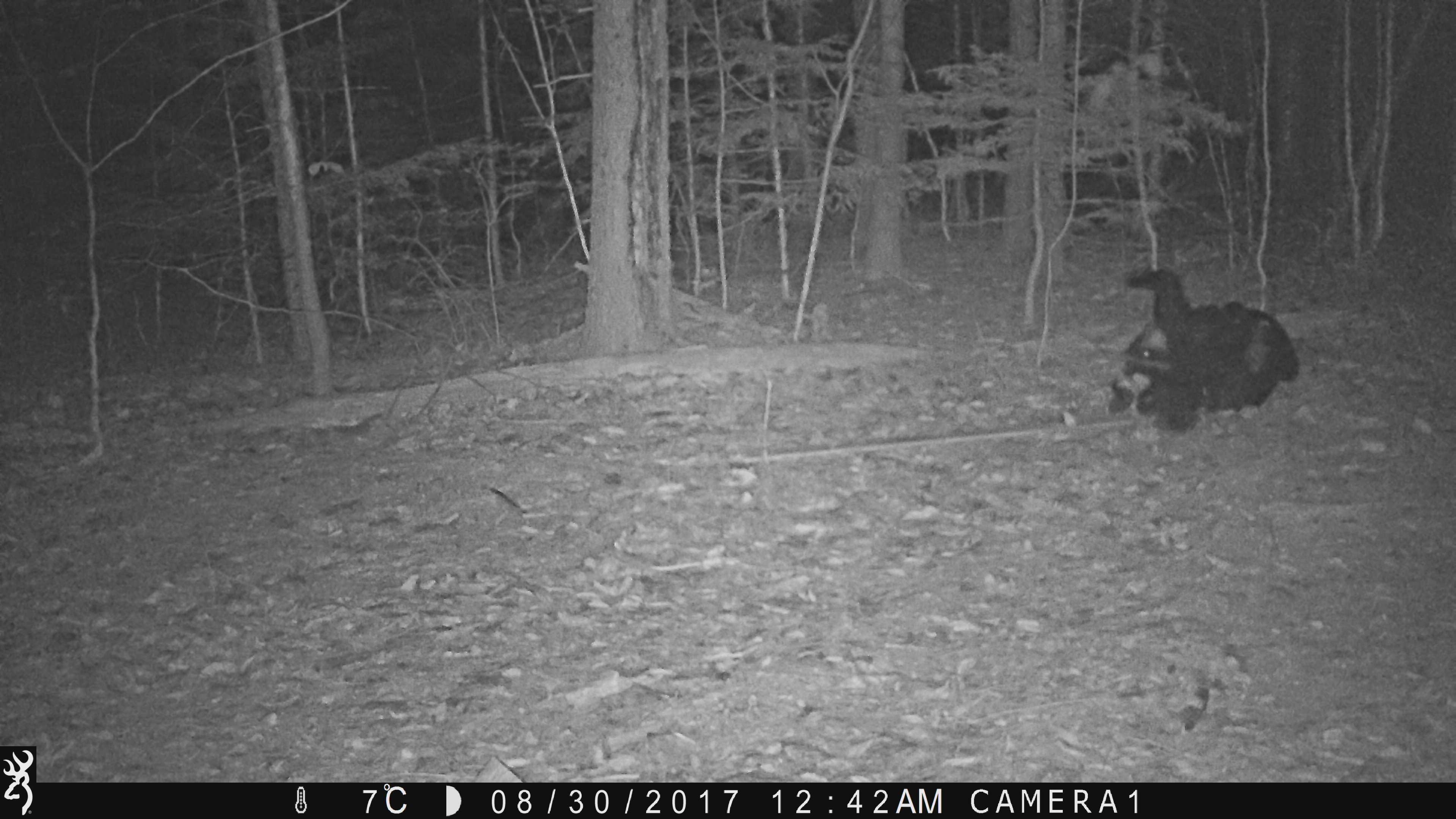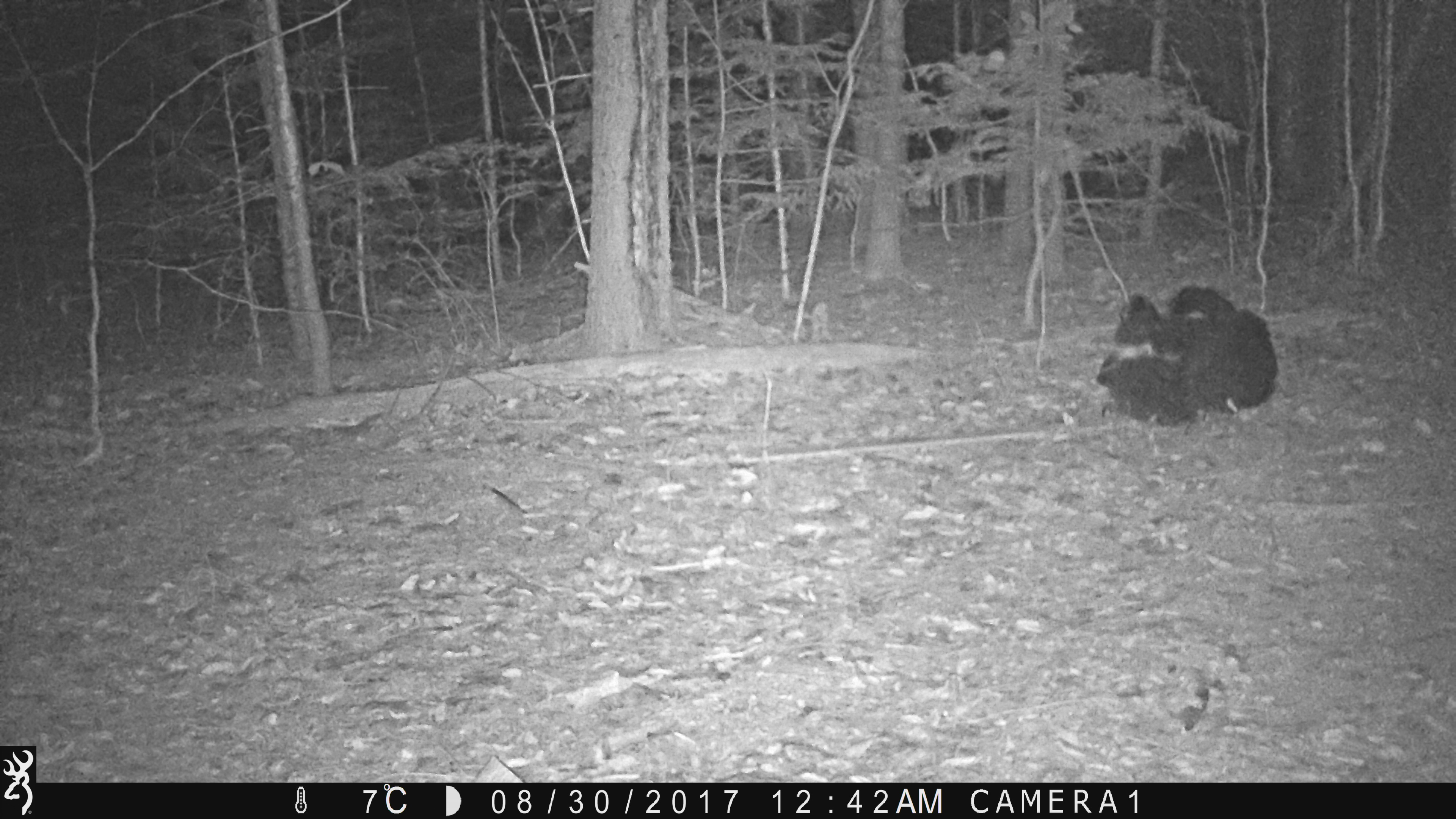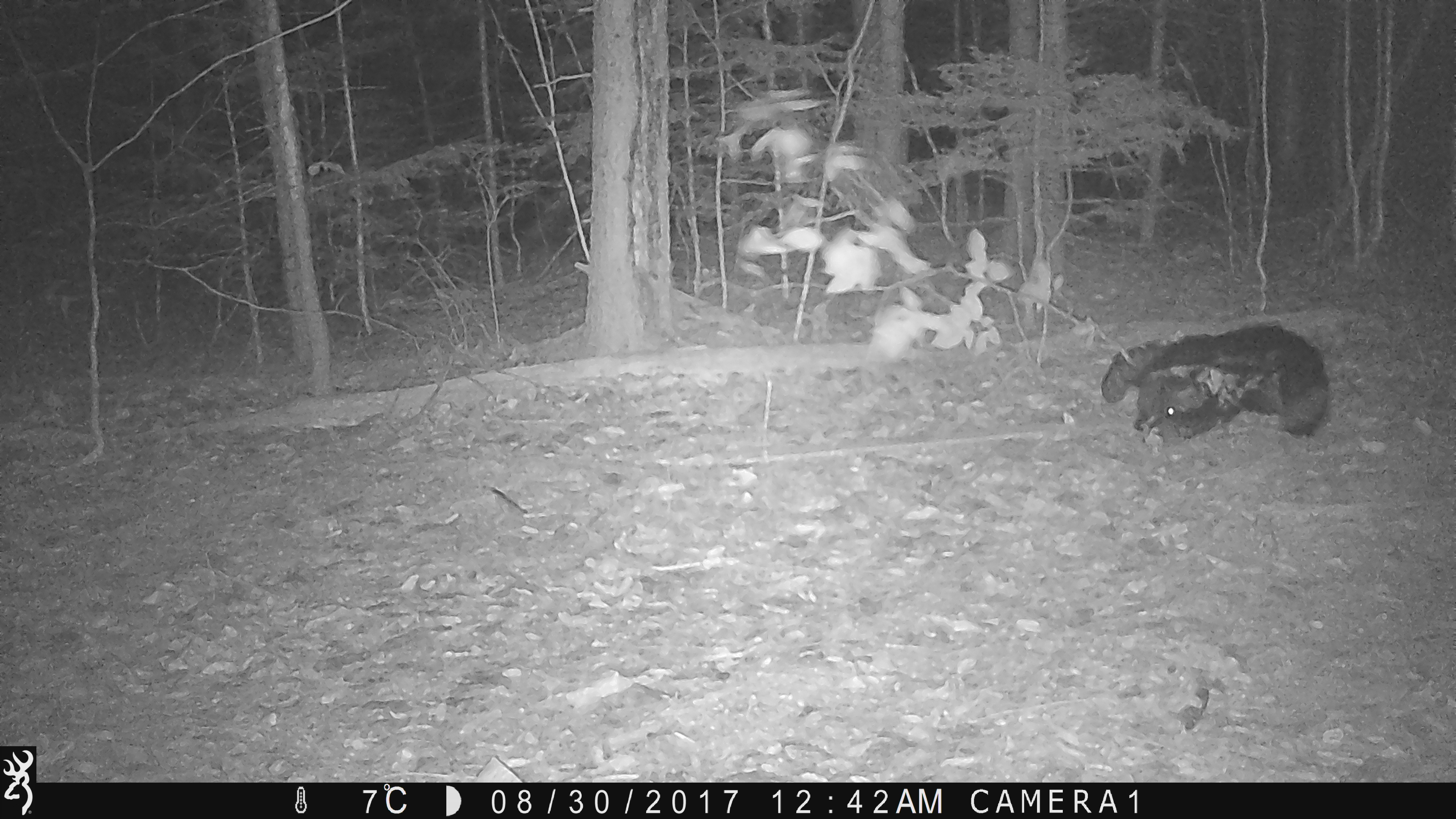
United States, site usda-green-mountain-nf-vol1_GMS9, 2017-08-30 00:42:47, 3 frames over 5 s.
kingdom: Animalia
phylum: Chordata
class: Mammalia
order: Carnivora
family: Ursidae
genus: Ursus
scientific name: Ursus americanus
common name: black bear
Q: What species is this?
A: Black bear (Ursus americanus).